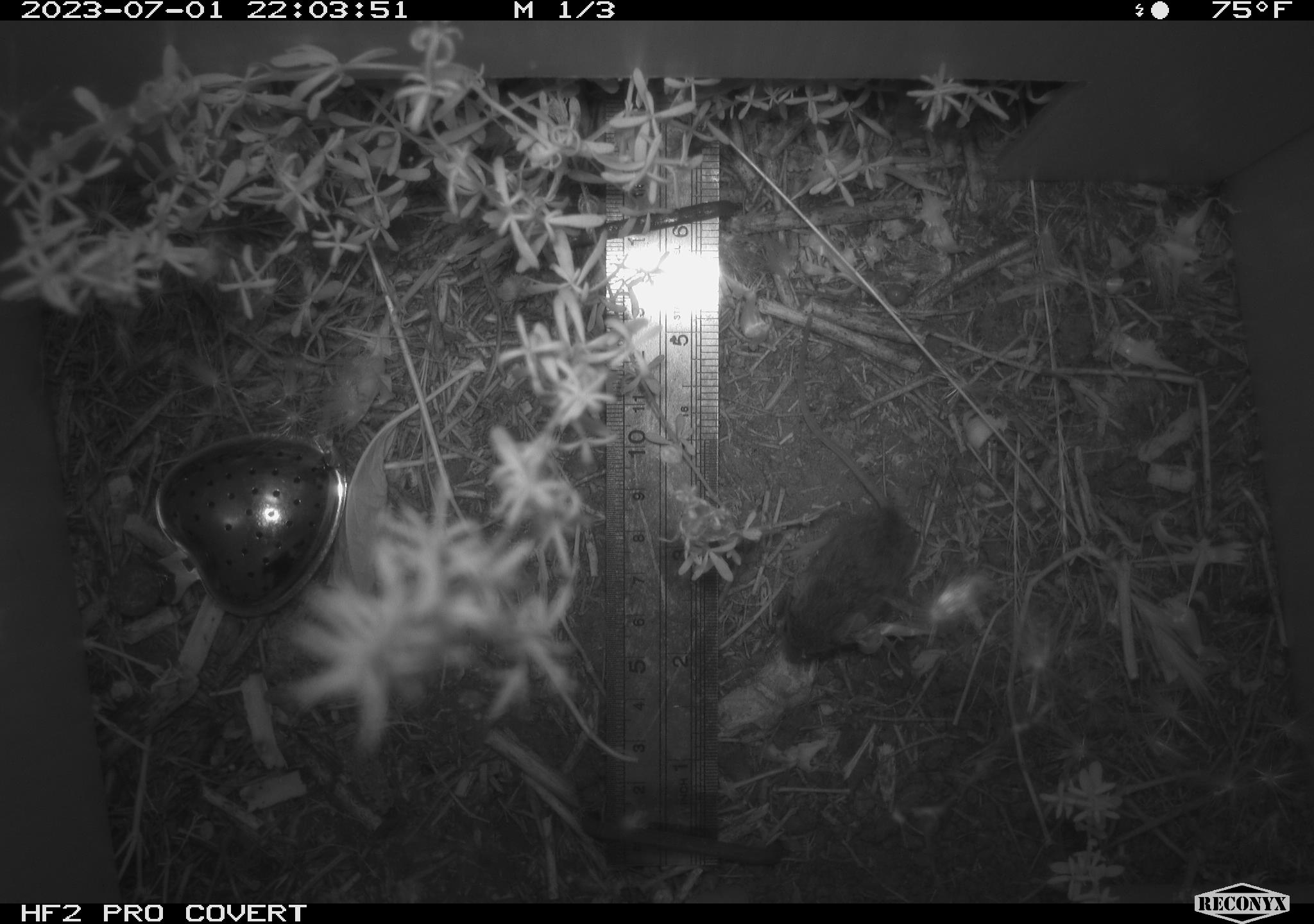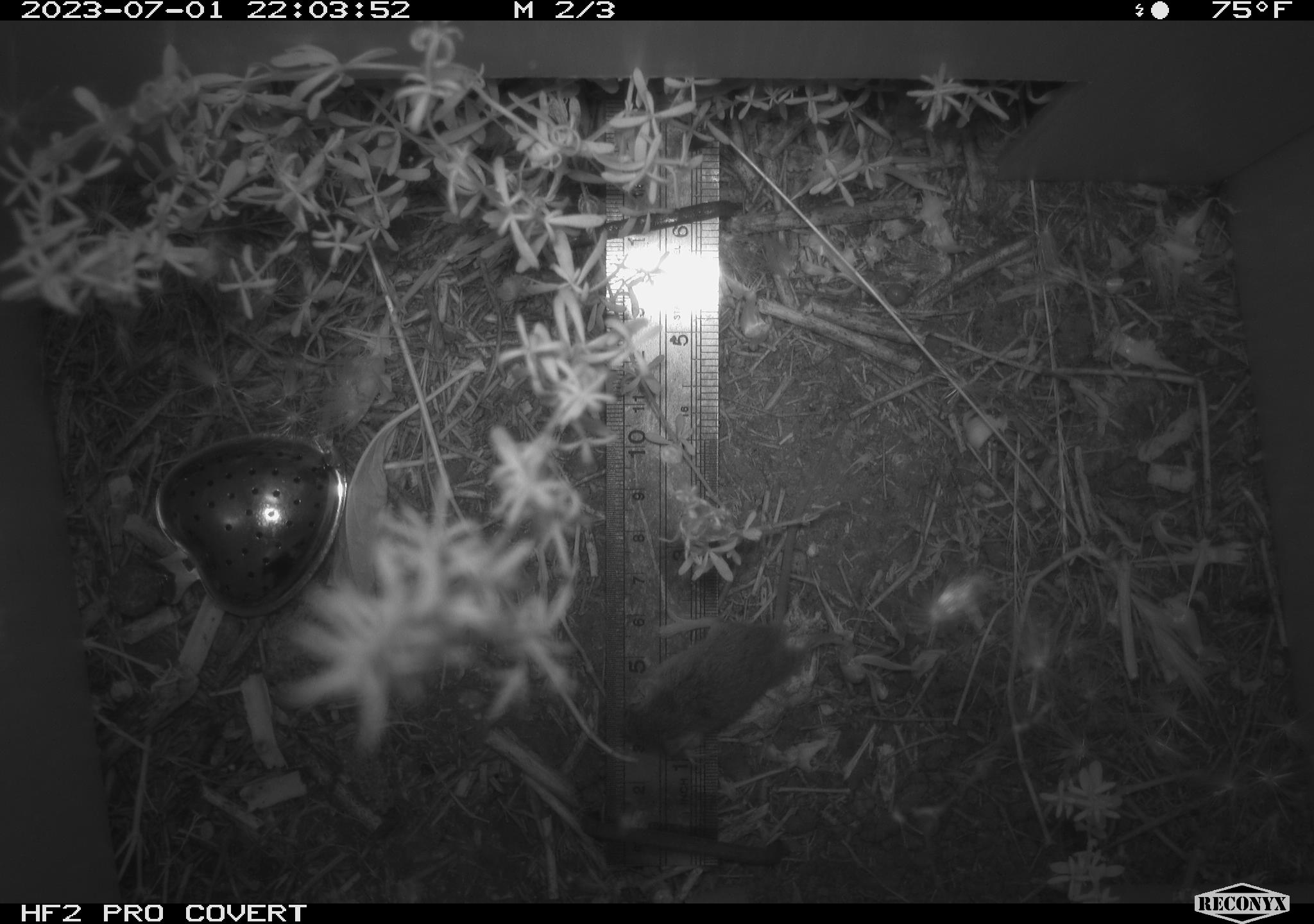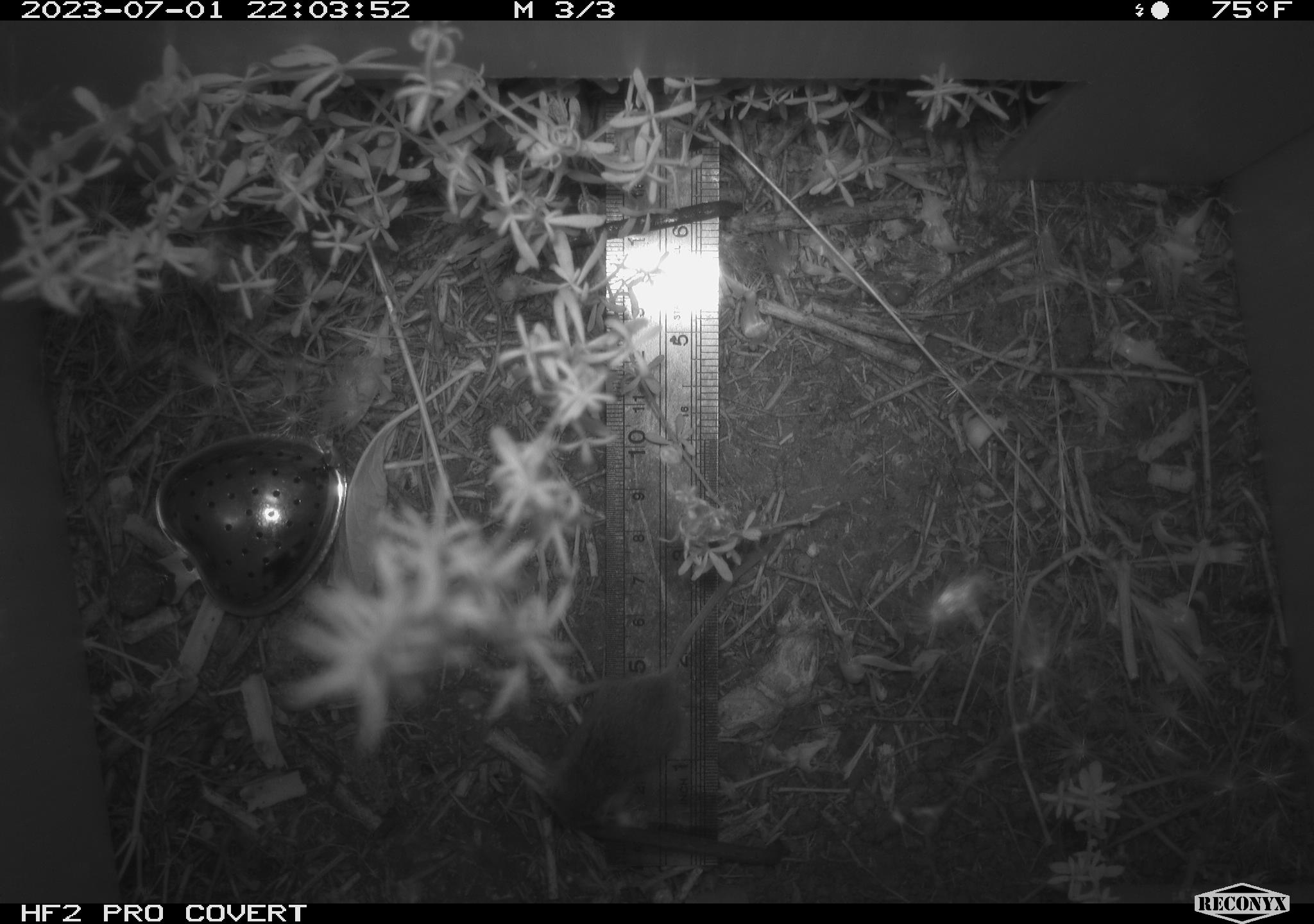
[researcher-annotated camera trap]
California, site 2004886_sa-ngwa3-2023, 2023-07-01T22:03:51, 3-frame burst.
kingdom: Animalia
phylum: Chordata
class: Mammalia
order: Rodentia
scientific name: Rodentia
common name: mouse species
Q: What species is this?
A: Mouse species (Rodentia).